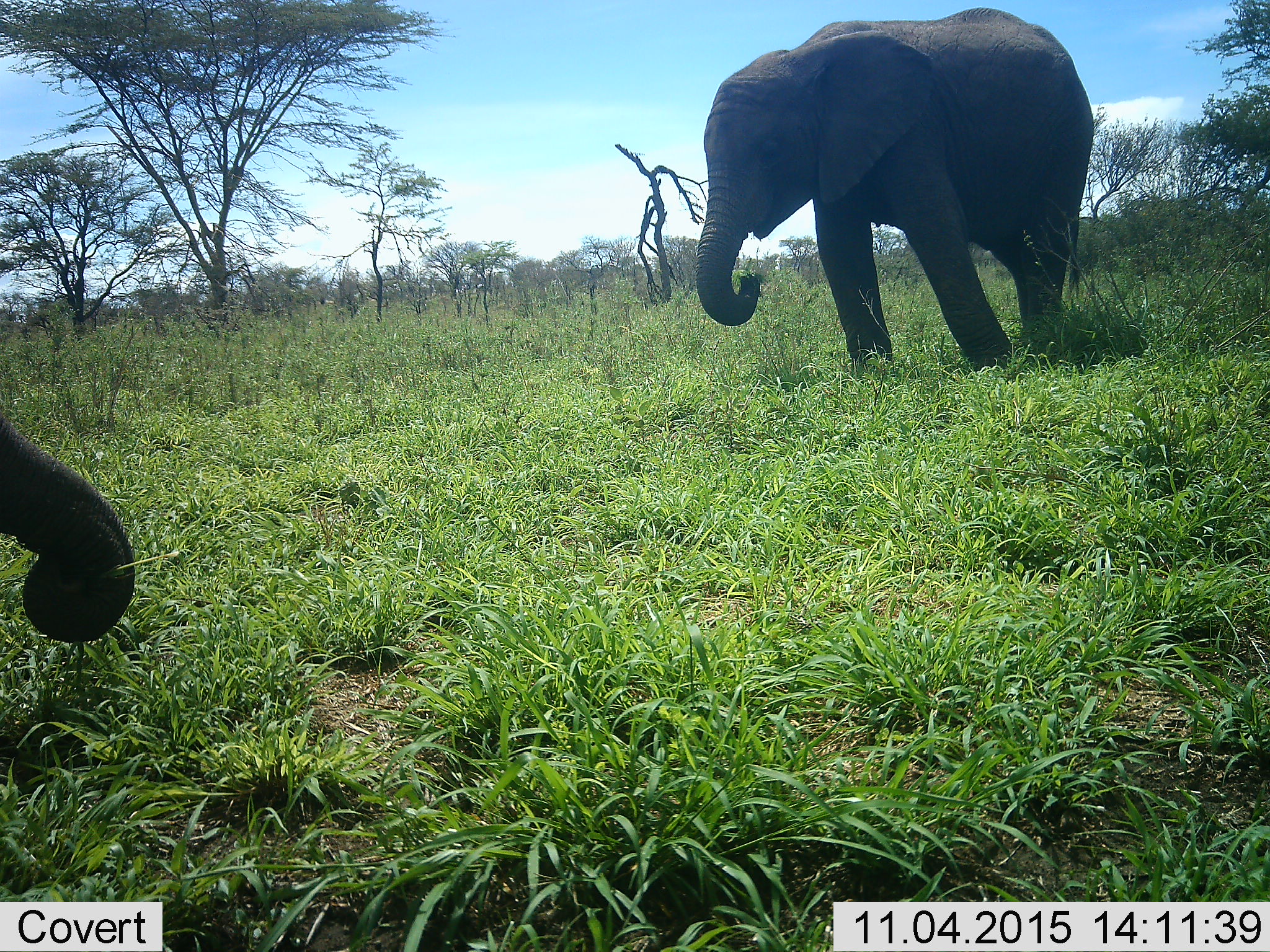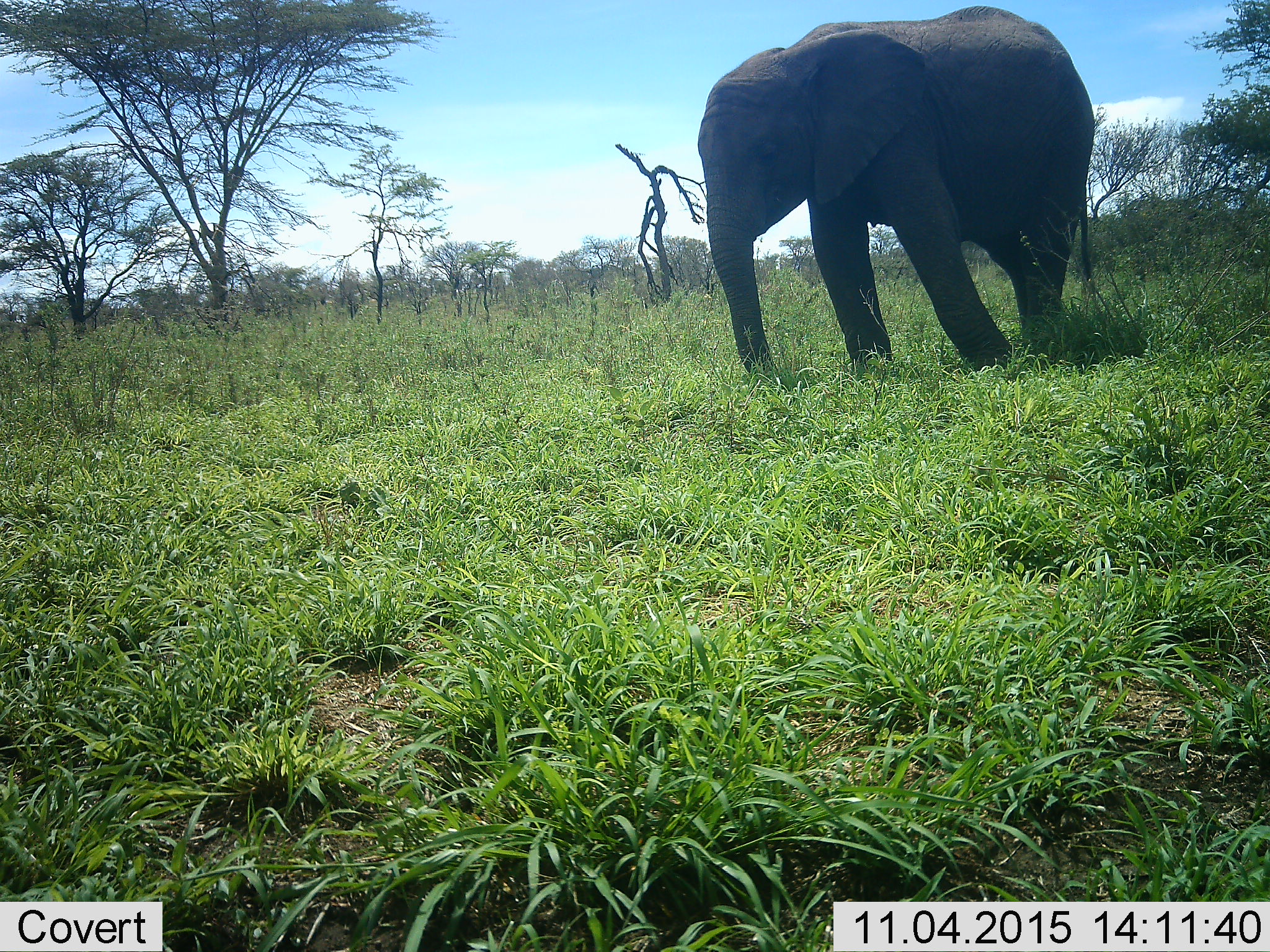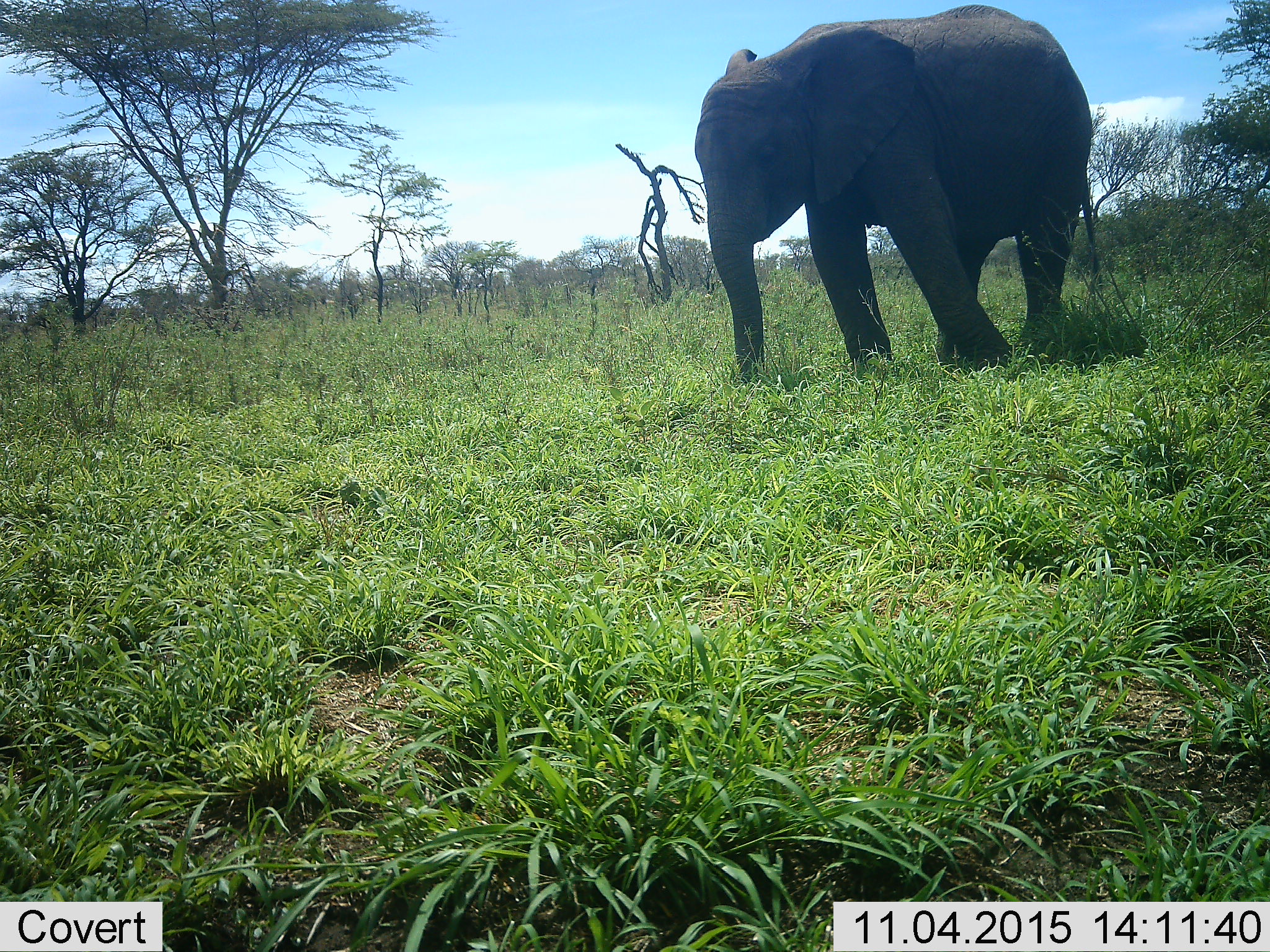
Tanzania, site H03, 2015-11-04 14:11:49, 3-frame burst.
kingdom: Animalia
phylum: Chordata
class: Mammalia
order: Proboscidea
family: Elephantidae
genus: Loxodonta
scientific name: Loxodonta africana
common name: african bush elephant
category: elephant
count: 2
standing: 12%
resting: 0%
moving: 38%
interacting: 0%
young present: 12%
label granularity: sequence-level